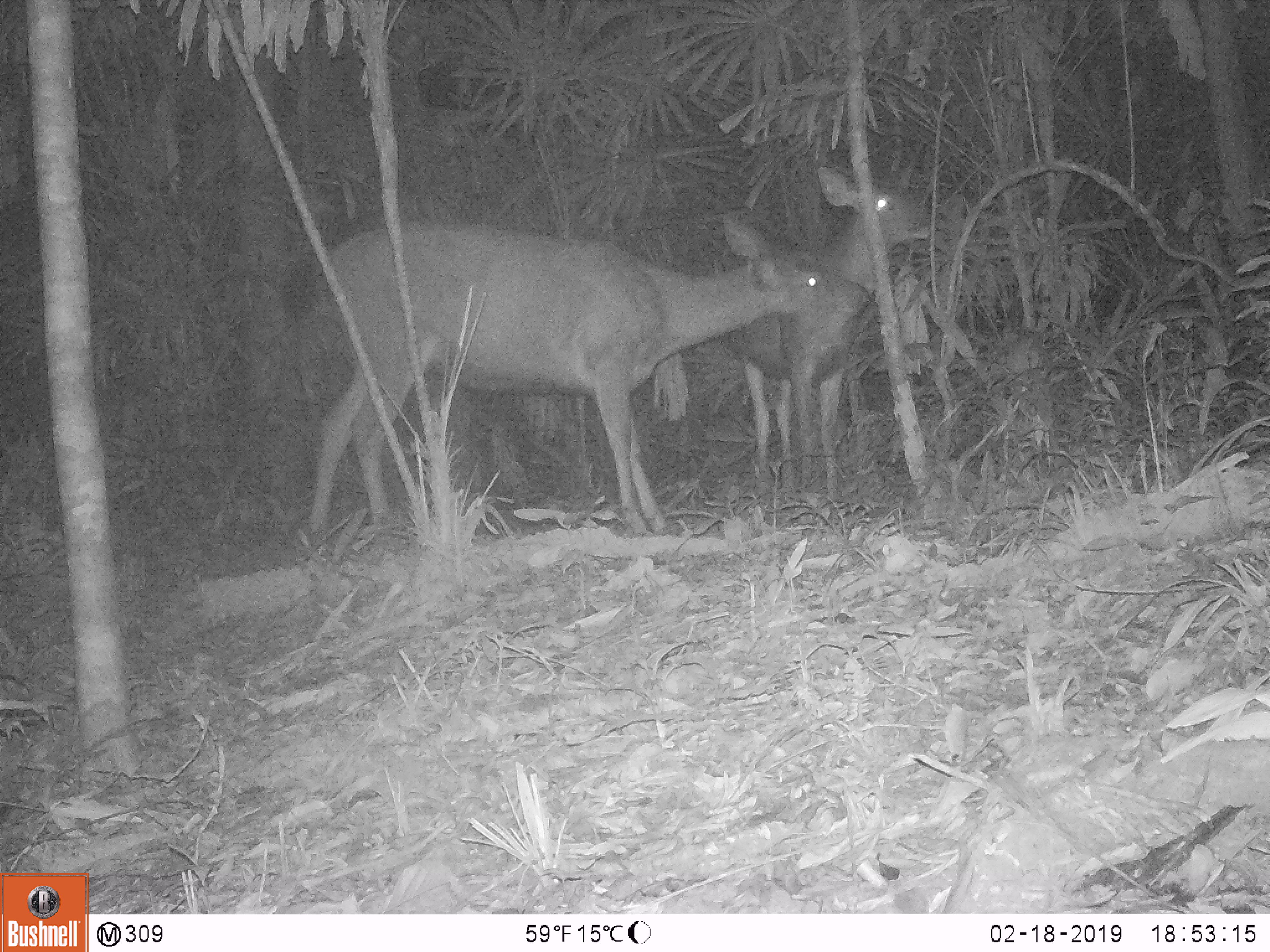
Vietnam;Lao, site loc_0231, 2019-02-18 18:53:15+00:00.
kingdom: Animalia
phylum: Chordata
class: Mammalia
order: Artiodactyla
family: Cervidae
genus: Rusa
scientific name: Rusa unicolor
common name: sambar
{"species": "sambar (Rusa unicolor)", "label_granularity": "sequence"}